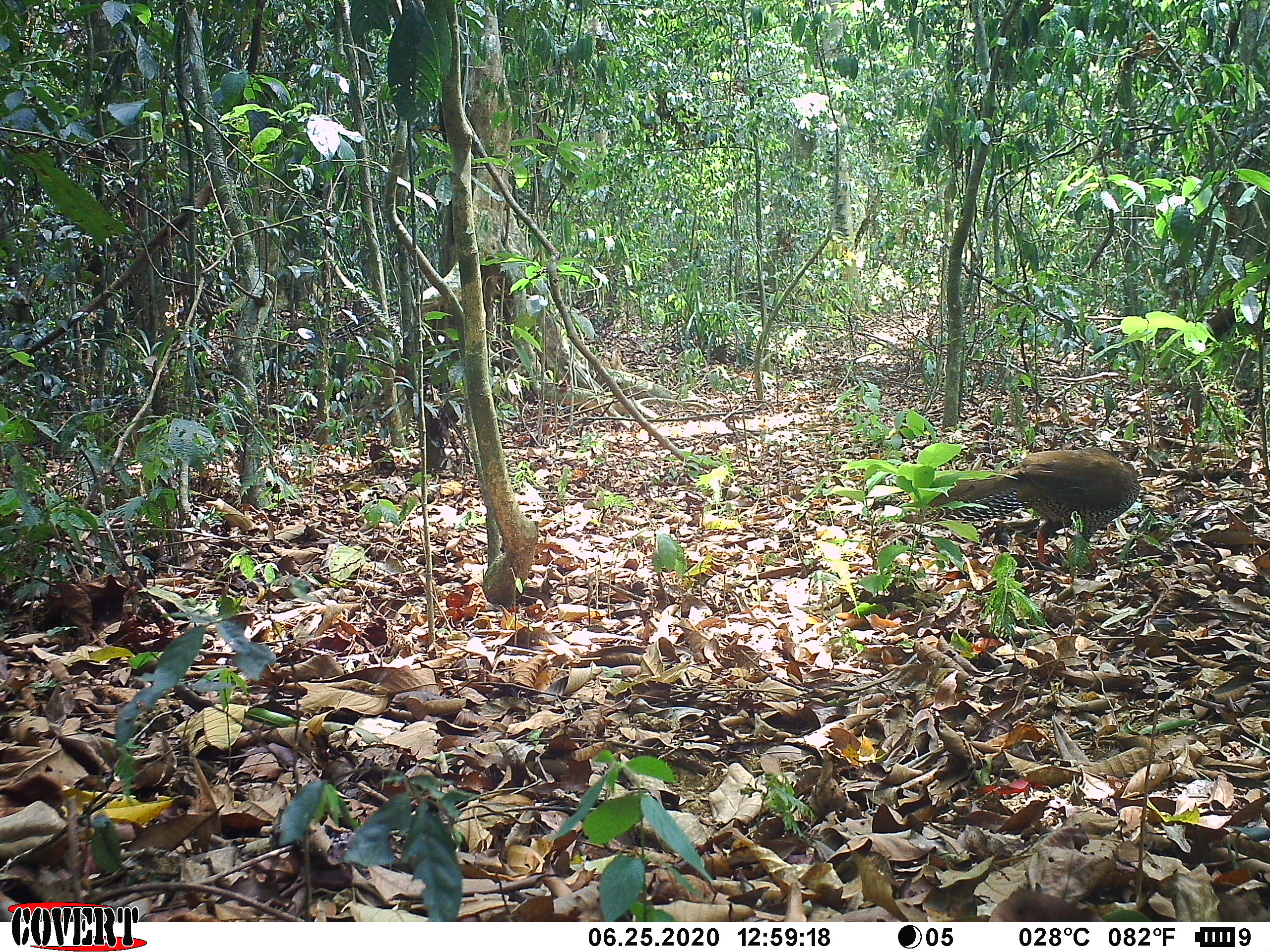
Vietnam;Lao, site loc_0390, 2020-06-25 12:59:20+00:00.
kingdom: Animalia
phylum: Chordata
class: Aves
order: Galliformes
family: Phasianidae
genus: Lophura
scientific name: Lophura nycthemera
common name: silver pheasant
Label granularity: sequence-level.